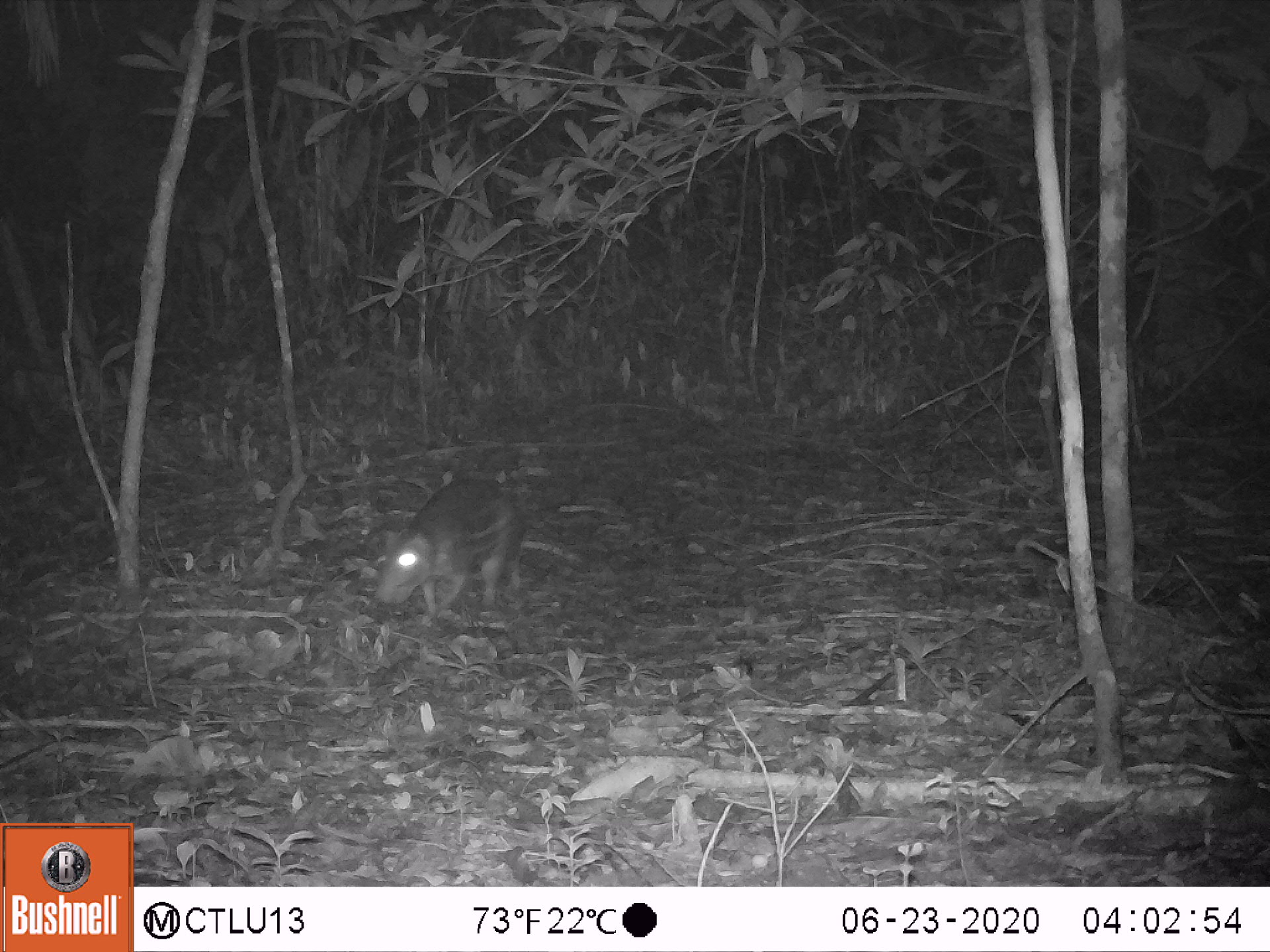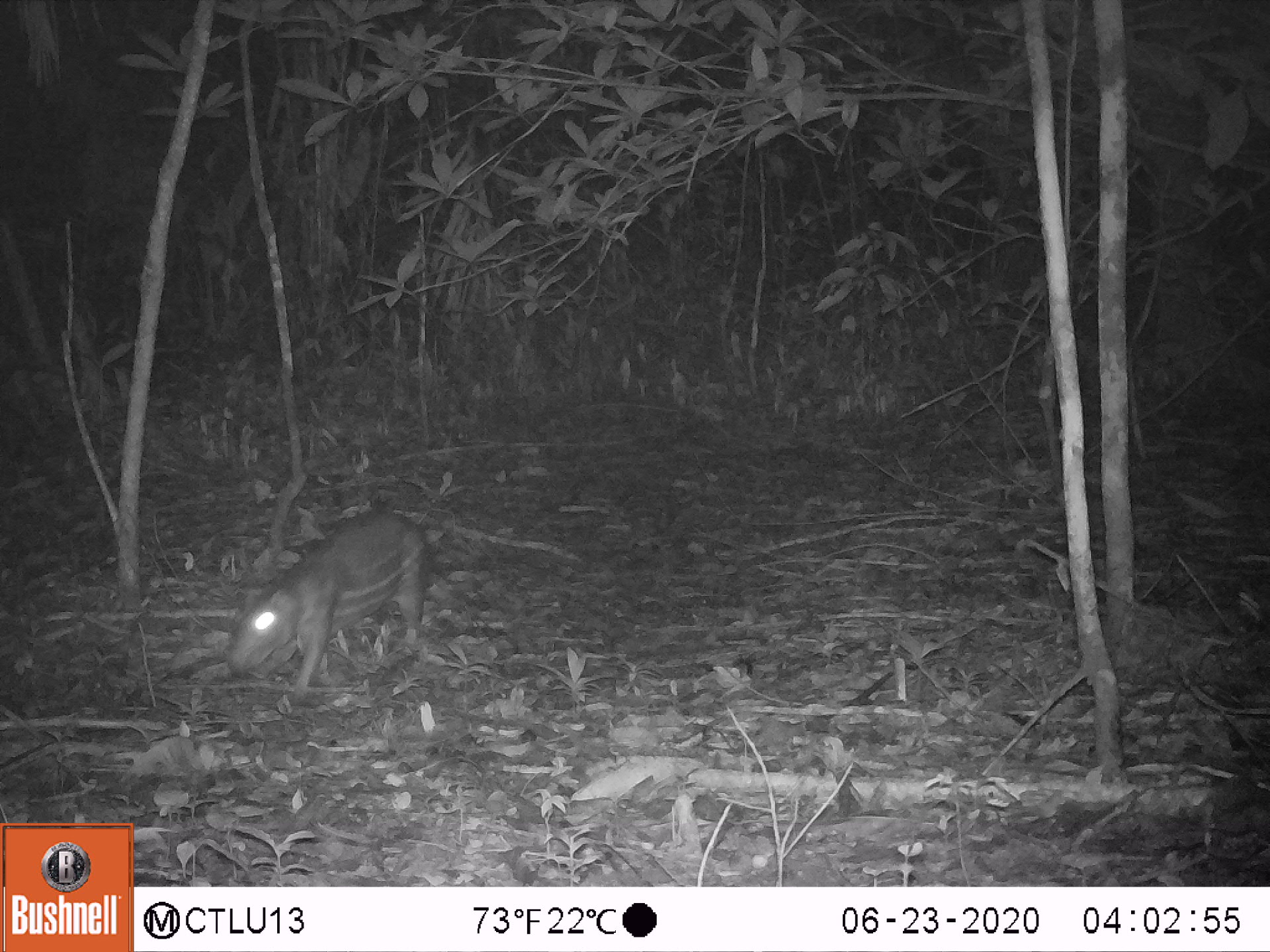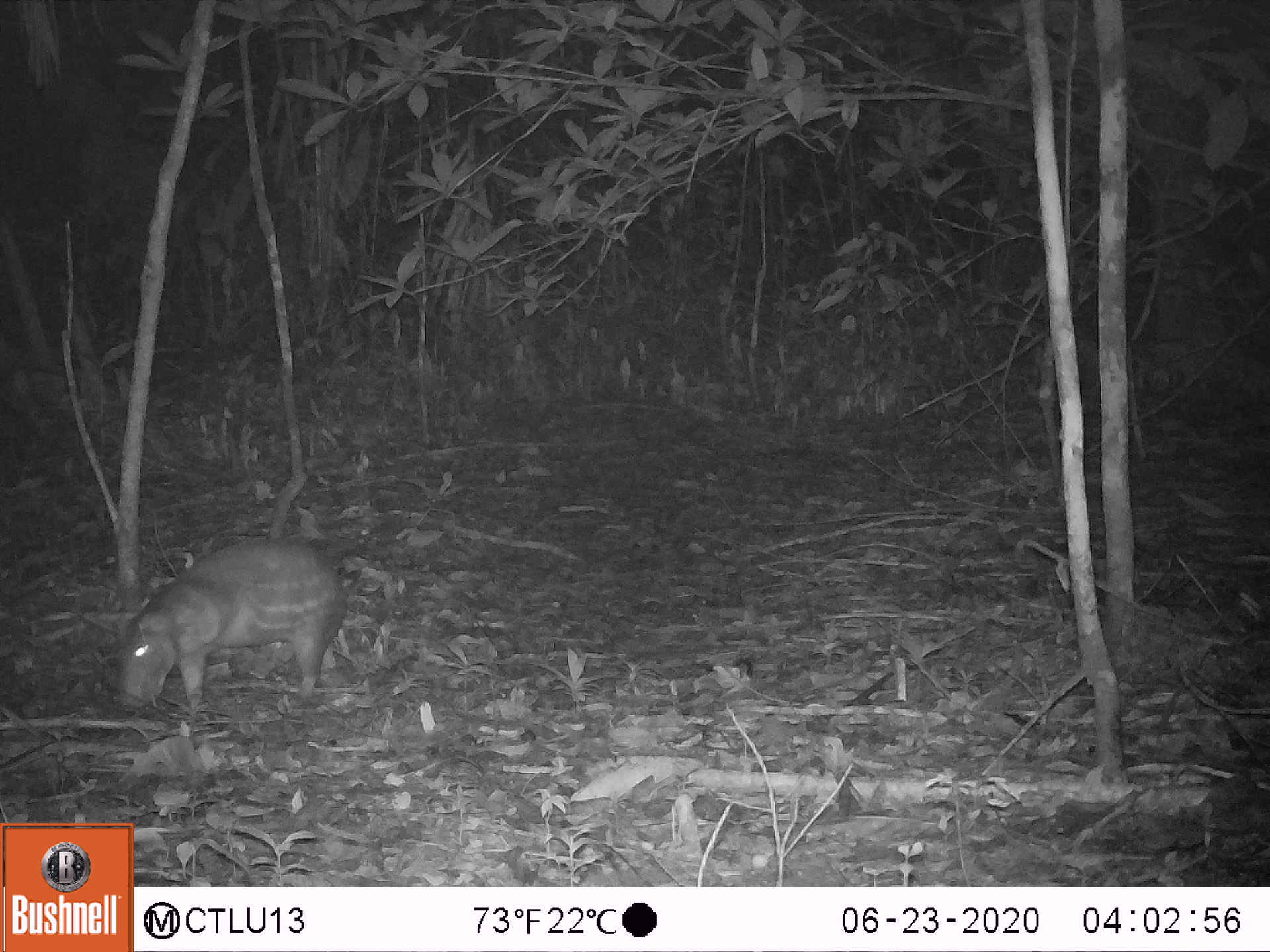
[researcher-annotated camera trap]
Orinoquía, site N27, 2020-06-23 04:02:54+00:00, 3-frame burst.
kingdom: Animalia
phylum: Chordata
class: Mammalia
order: Rodentia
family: Cuniculidae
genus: Cuniculus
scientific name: Cuniculus paca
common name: spotted paca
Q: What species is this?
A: Spotted paca (Cuniculus paca).